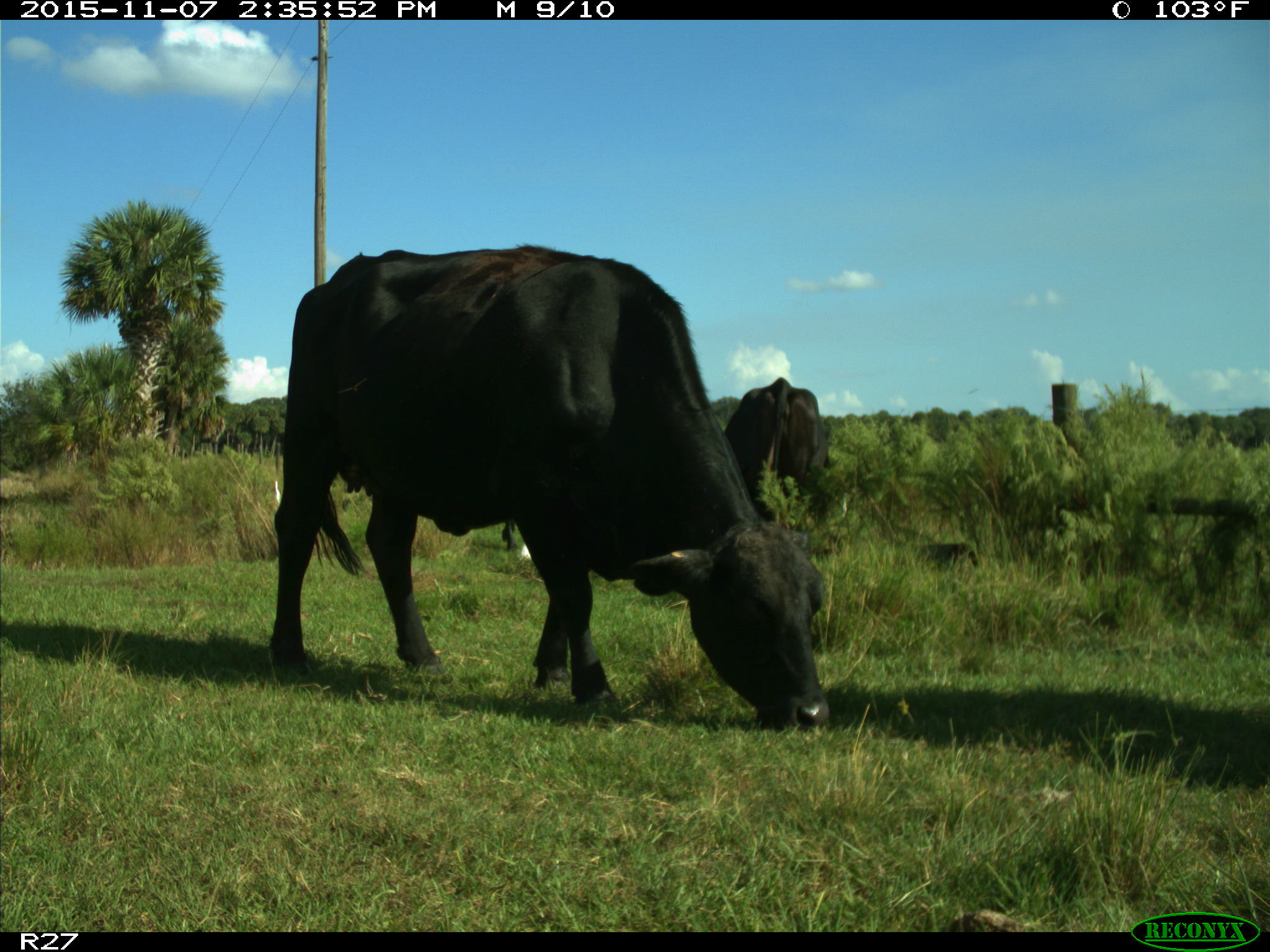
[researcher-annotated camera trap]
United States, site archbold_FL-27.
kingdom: Animalia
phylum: Chordata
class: Mammalia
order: Artiodactyla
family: Bovidae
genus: Bos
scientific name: Bos taurus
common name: domestic cow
Bos taurus (domestic cow).